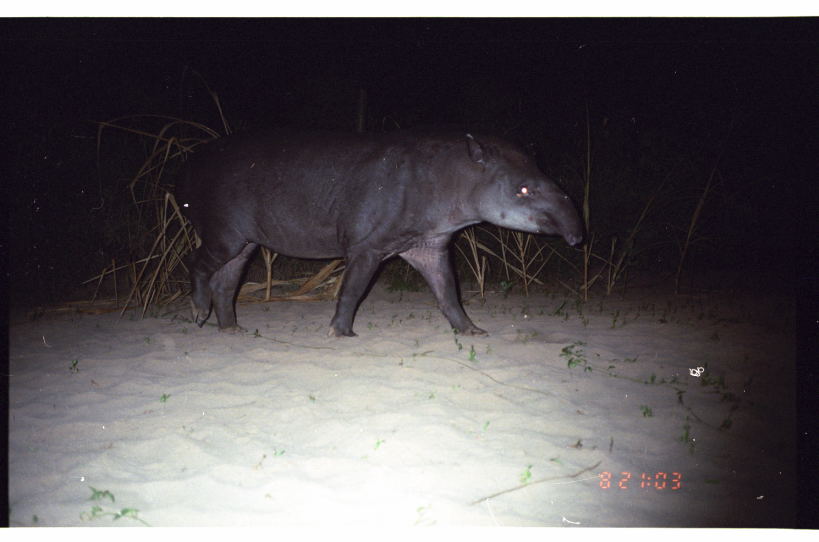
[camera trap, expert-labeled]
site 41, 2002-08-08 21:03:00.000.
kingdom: Animalia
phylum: Chordata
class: Mammalia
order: Perissodactyla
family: Tapiridae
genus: Tapirus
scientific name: Tapirus terrestris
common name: south american tapir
Tapirus terrestris (south american tapir).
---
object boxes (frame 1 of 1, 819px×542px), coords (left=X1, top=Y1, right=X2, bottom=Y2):
tapirus terrestris: (left=172, top=122, right=586, bottom=338)